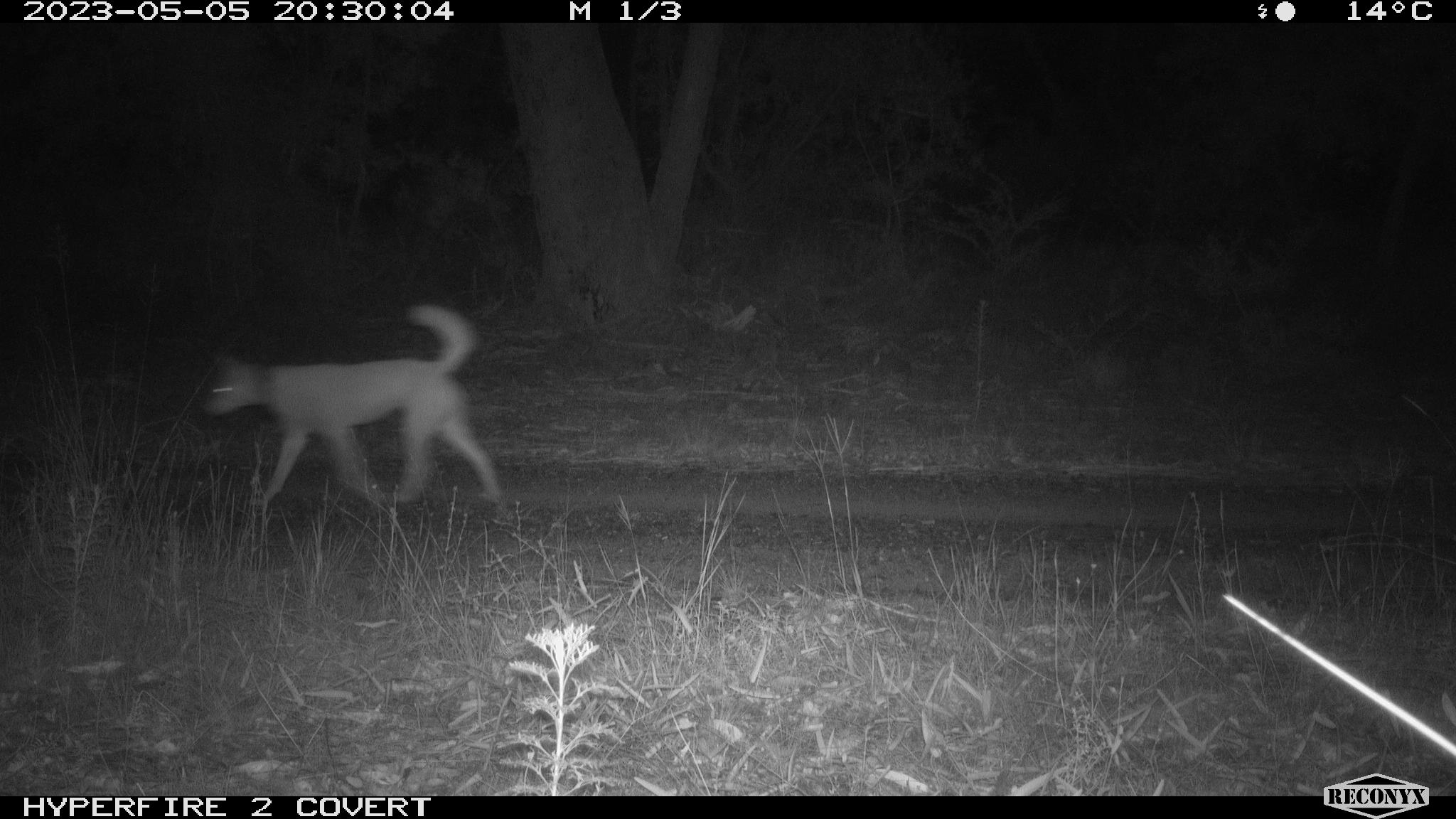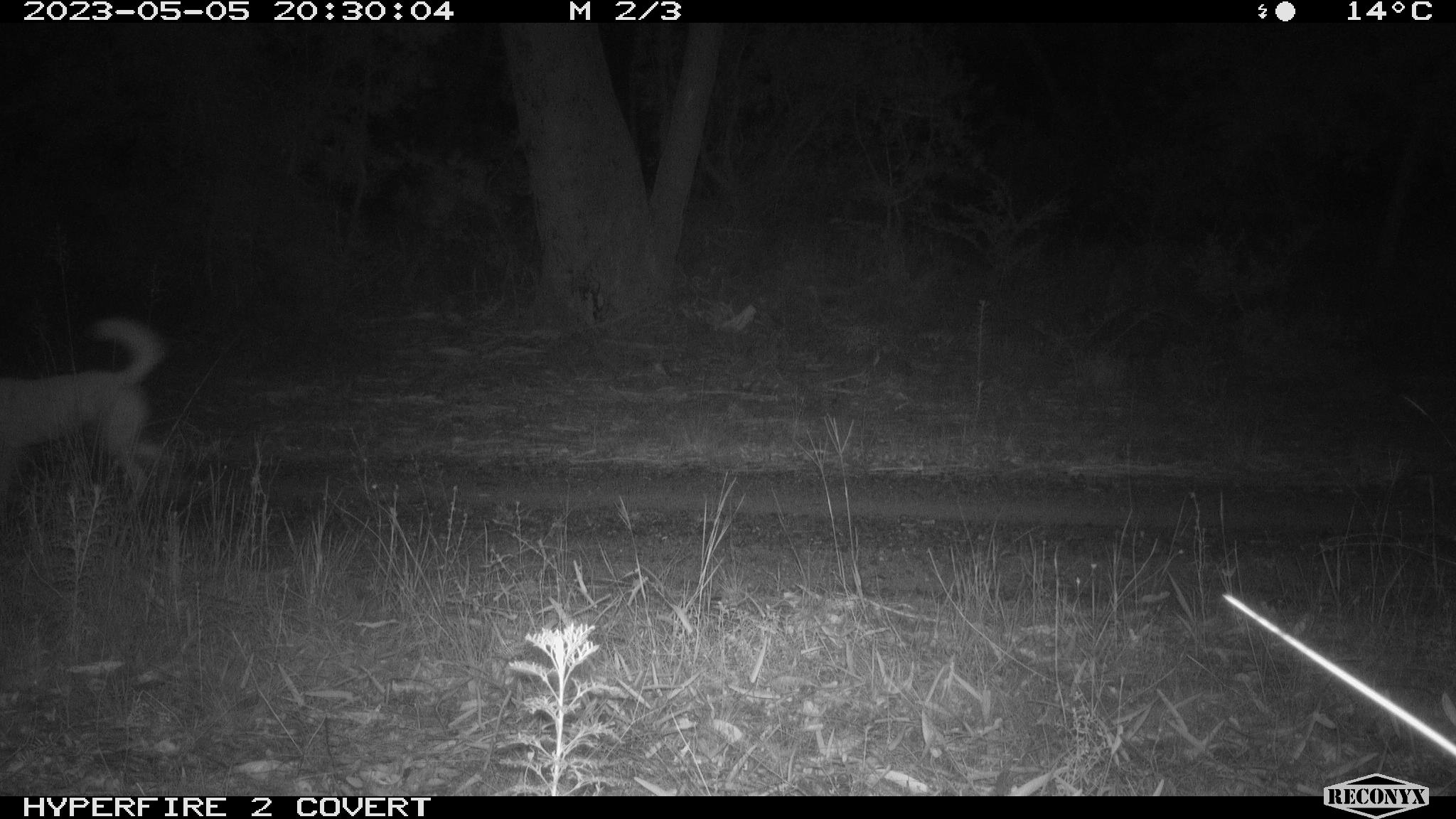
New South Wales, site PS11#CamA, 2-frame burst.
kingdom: Animalia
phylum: Chordata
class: Mammalia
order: Carnivora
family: Canidae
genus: Canis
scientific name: Canis familiaris dingo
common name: dingo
Dingo (Canis familiaris dingo).